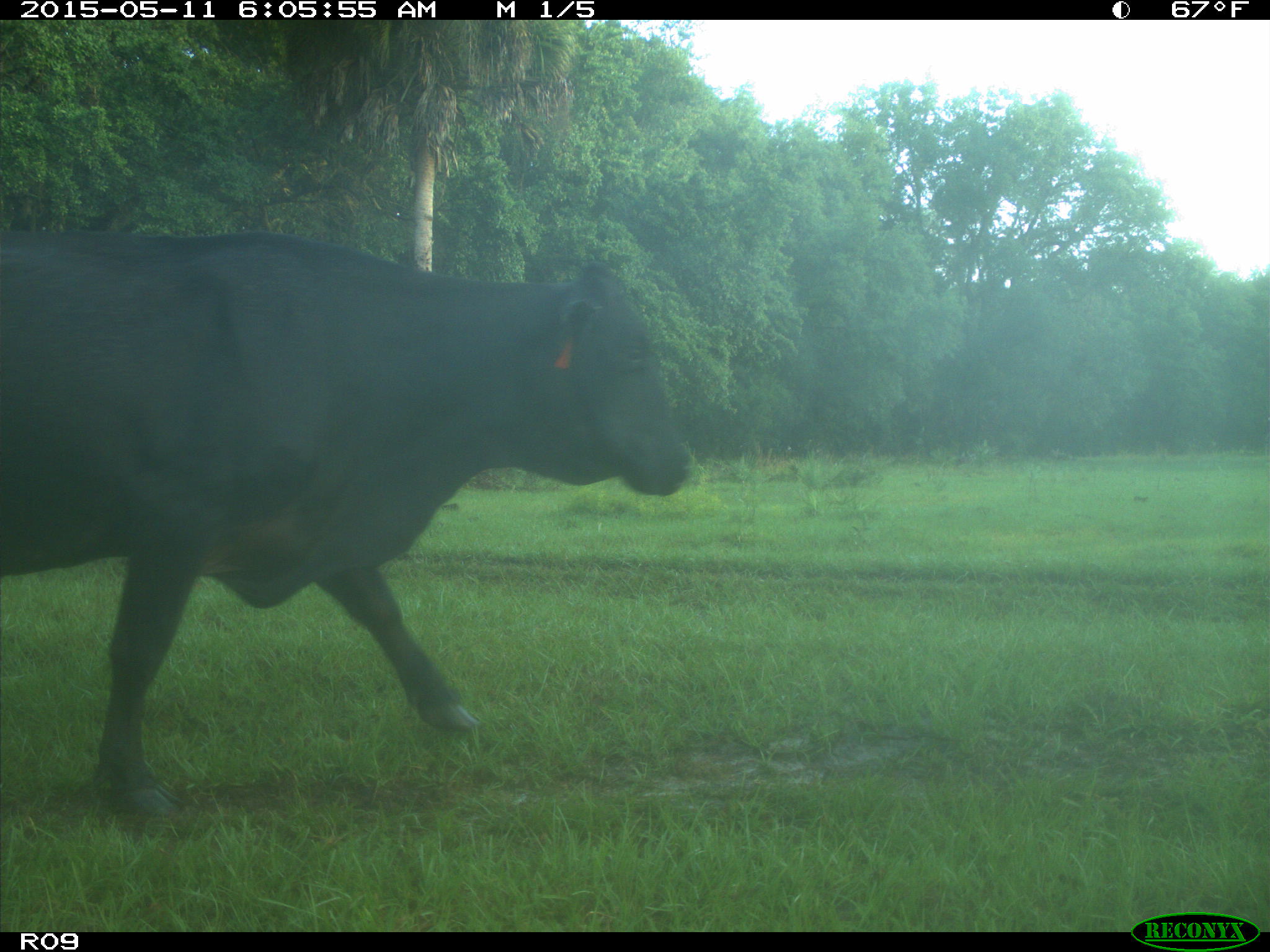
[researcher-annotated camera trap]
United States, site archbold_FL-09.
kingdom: Animalia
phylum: Chordata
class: Mammalia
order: Artiodactyla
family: Bovidae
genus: Bos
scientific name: Bos taurus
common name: domestic cow